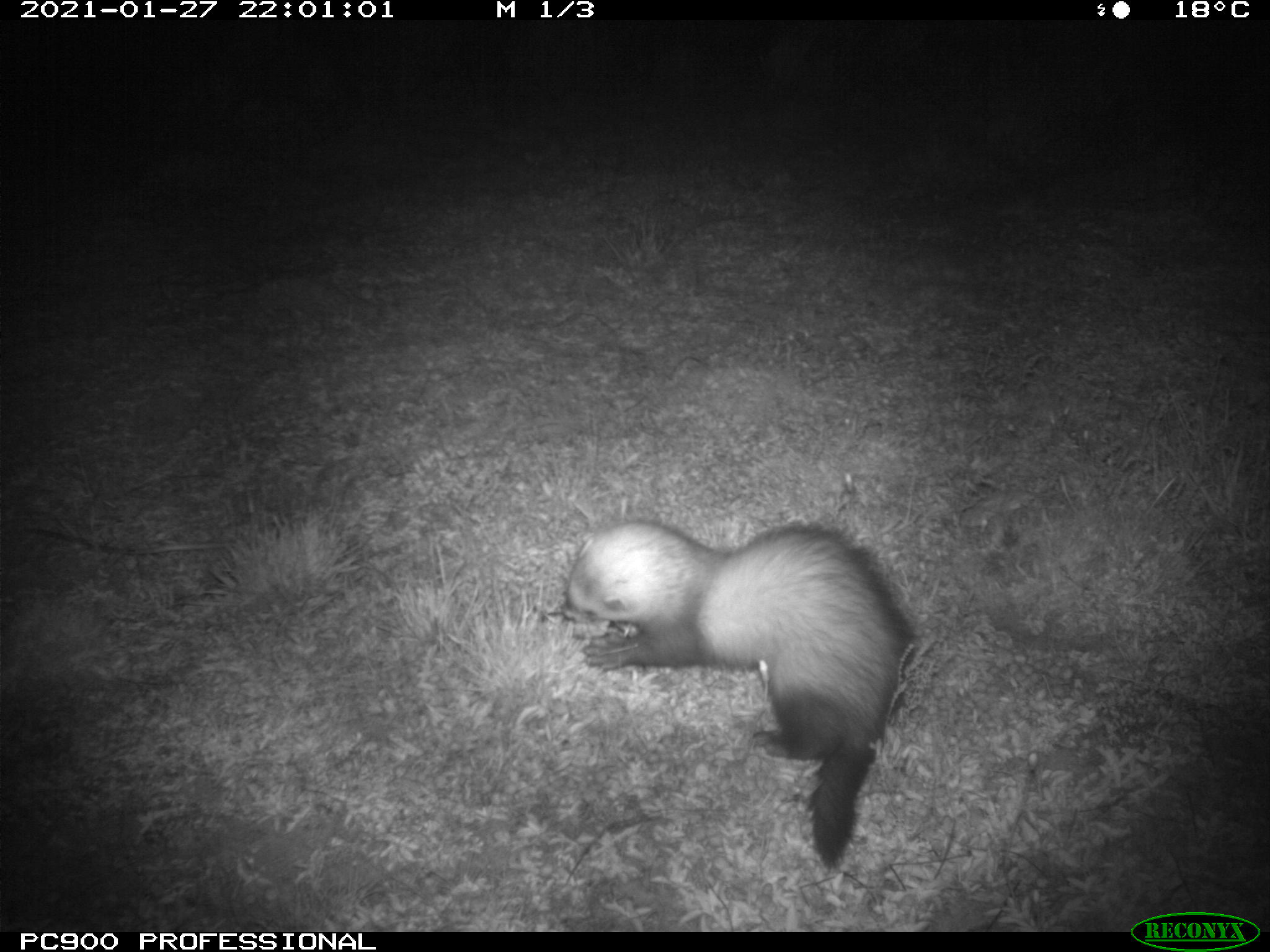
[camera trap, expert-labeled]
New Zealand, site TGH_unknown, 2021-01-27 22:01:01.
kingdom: Animalia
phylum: Chordata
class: Mammalia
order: Carnivora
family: Mustelidae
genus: Mustela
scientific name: Mustela furo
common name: ferret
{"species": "ferret (Mustela furo)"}